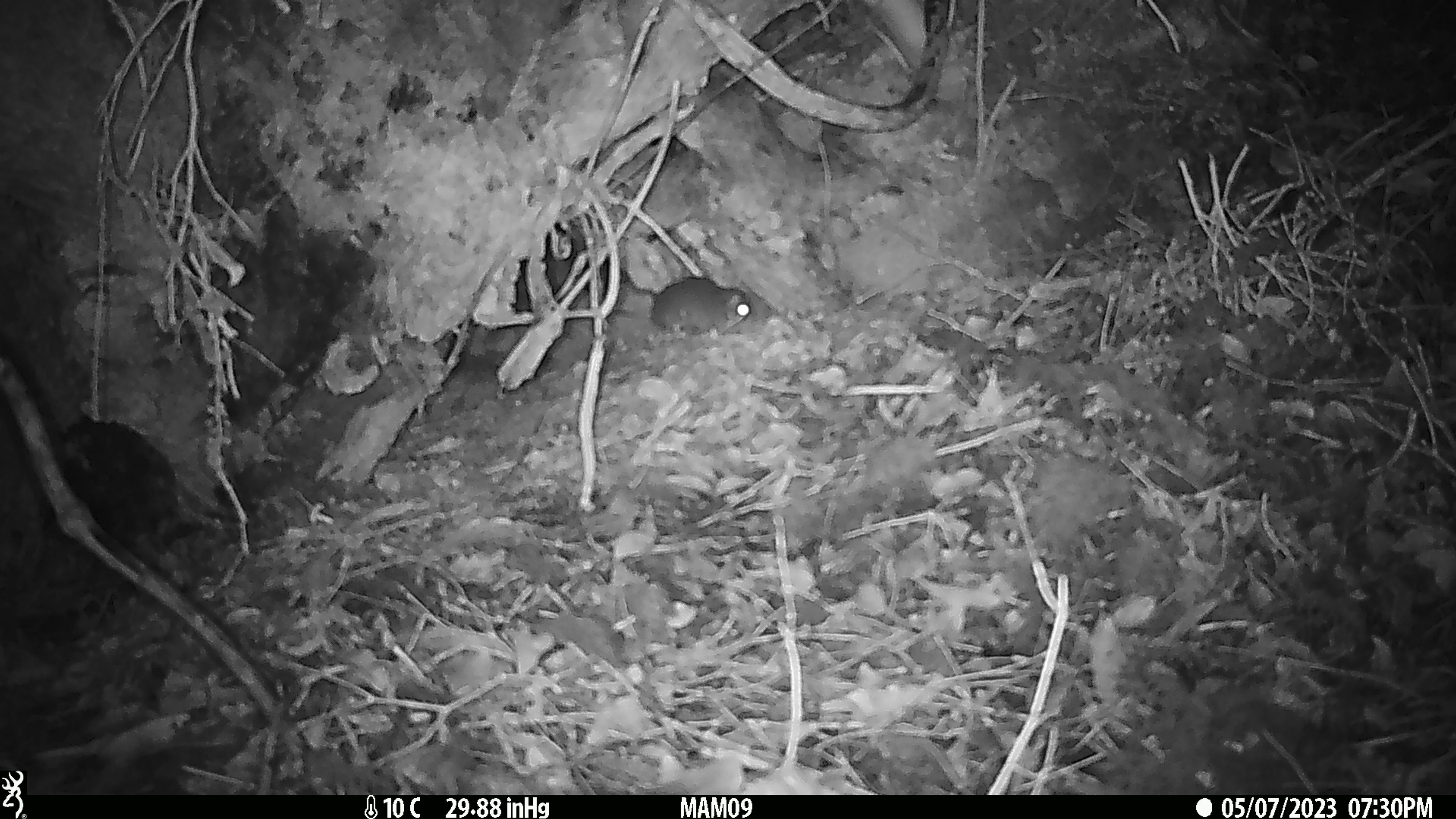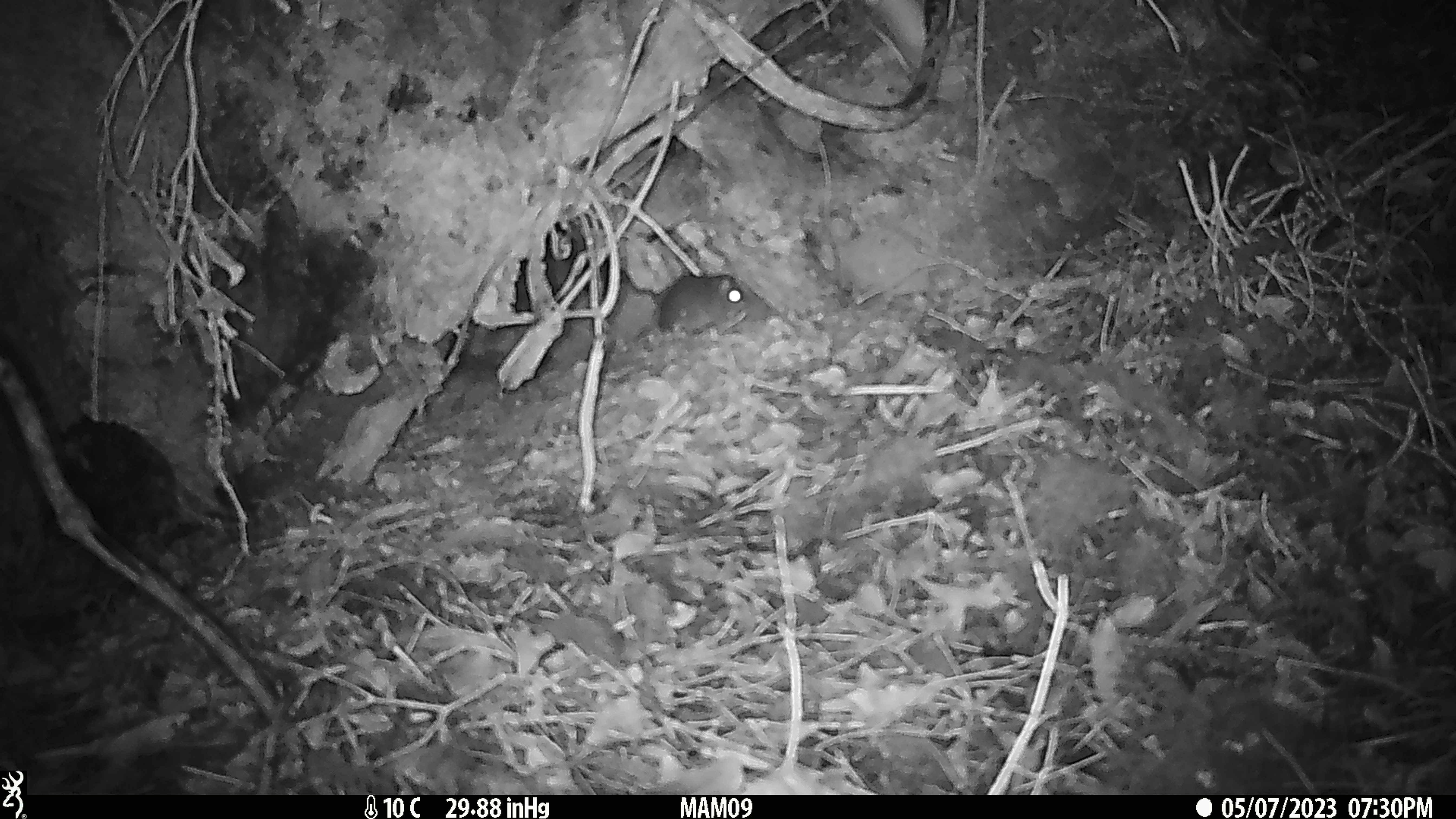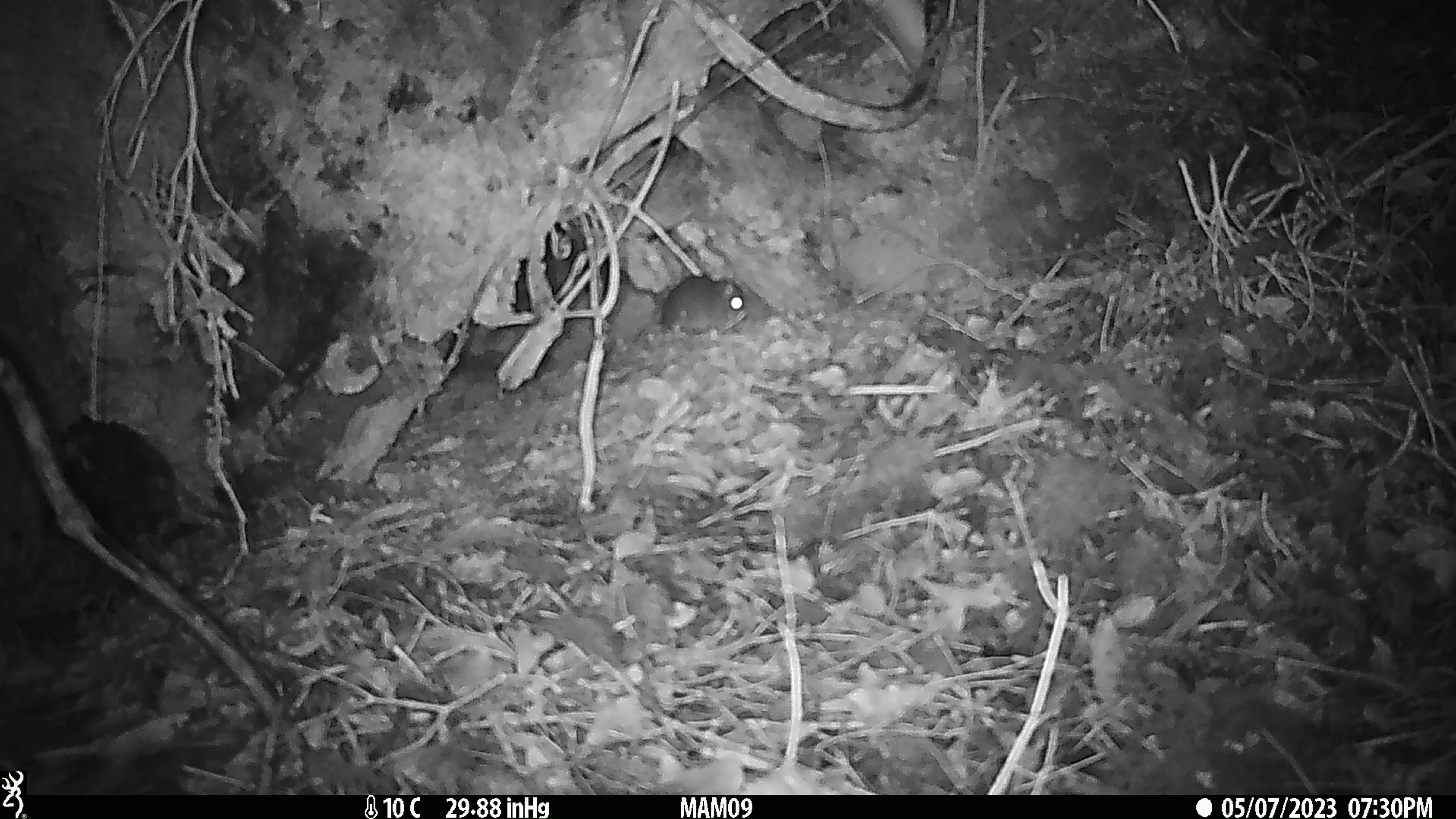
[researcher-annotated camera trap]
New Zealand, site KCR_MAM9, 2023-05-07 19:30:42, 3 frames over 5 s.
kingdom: Animalia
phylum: Chordata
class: Mammalia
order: Rodentia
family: Muridae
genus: Rattus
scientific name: Rattus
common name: rat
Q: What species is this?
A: Rat (Rattus).